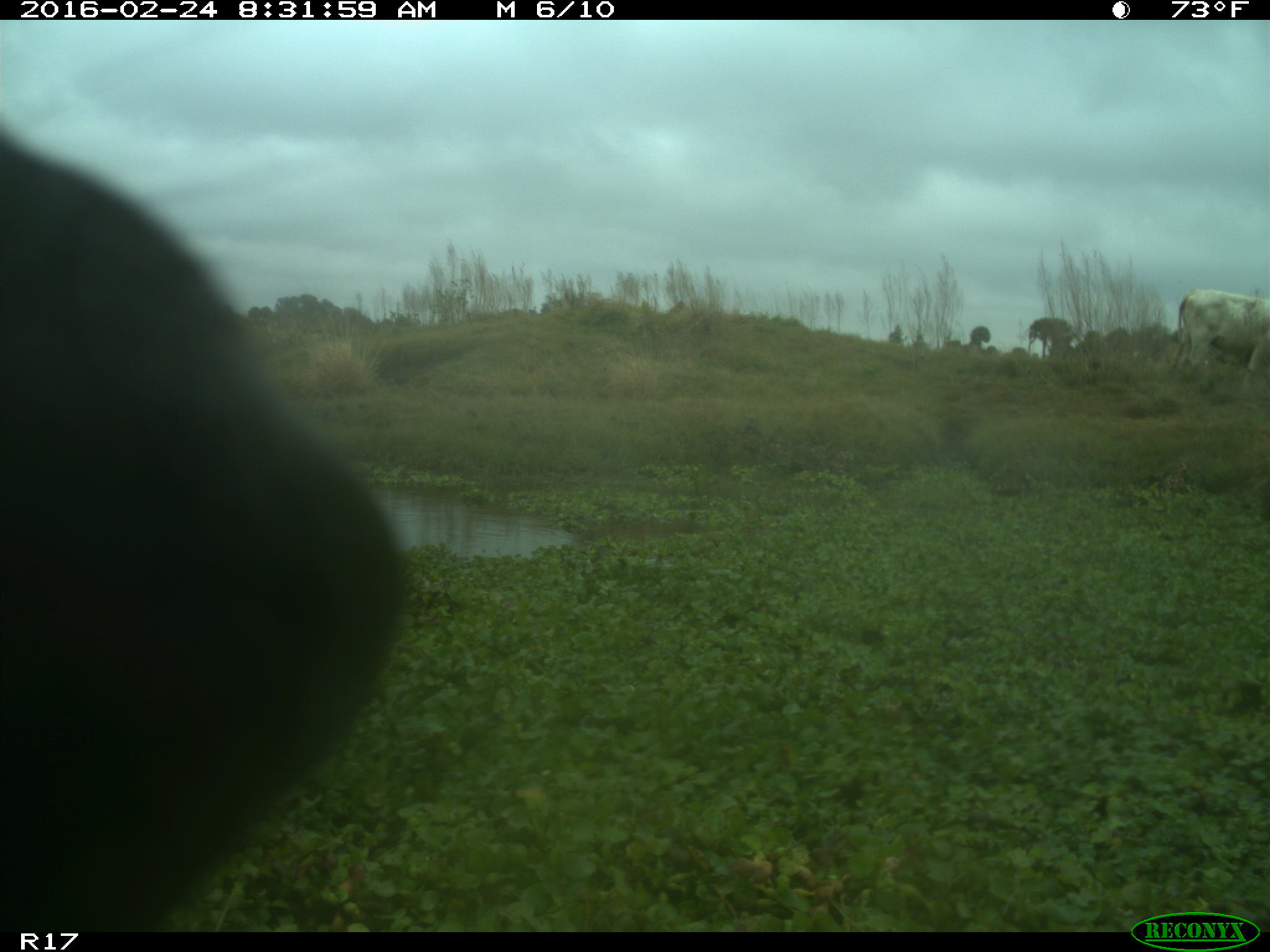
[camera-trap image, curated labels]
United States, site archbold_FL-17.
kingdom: Animalia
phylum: Chordata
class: Mammalia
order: Artiodactyla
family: Bovidae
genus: Bos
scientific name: Bos taurus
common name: domestic cow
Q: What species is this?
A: Bos taurus (domestic cow).